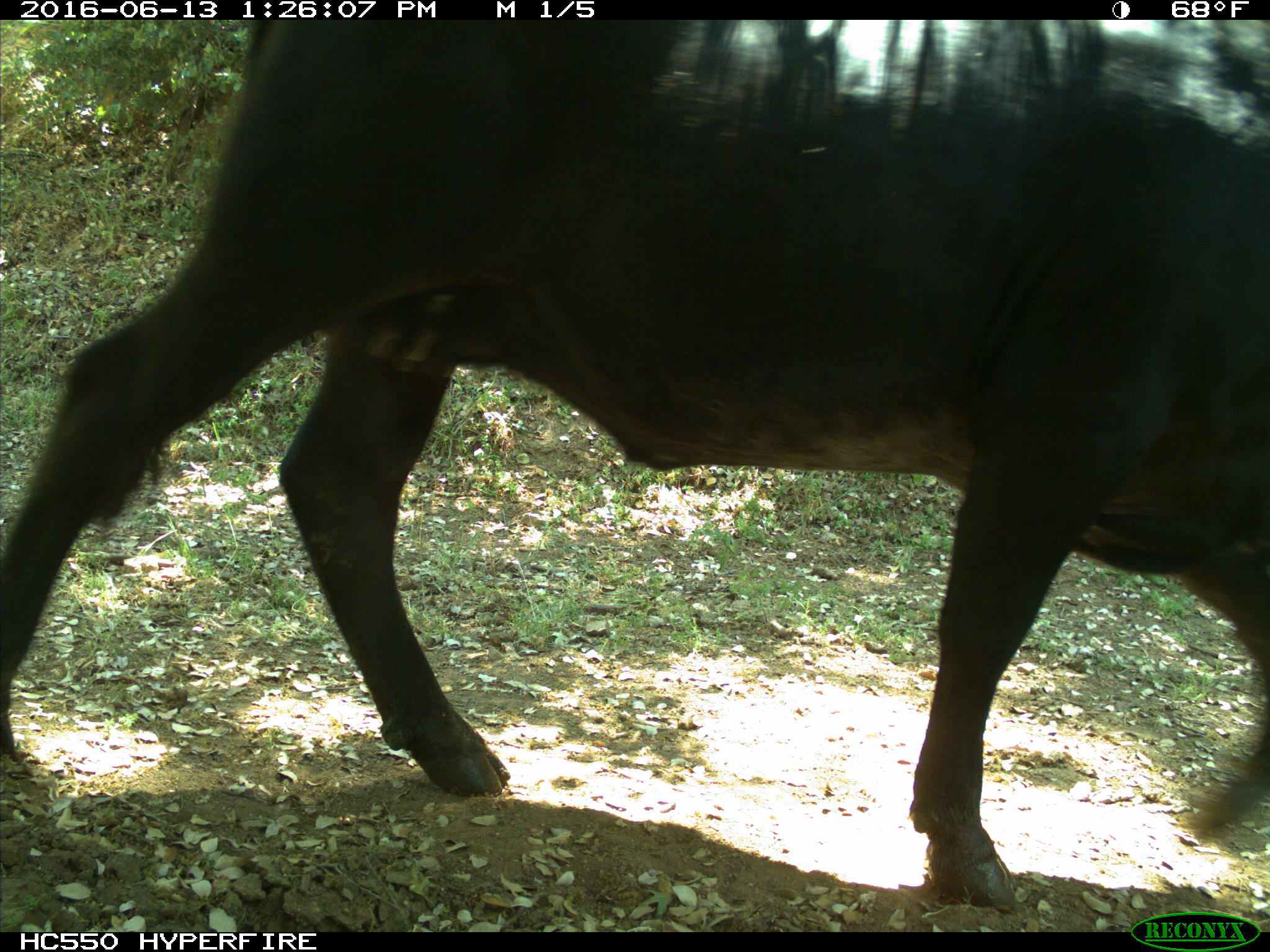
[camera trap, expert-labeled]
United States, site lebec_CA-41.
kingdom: Animalia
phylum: Chordata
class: Mammalia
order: Artiodactyla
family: Bovidae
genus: Bos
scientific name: Bos taurus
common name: domestic cow